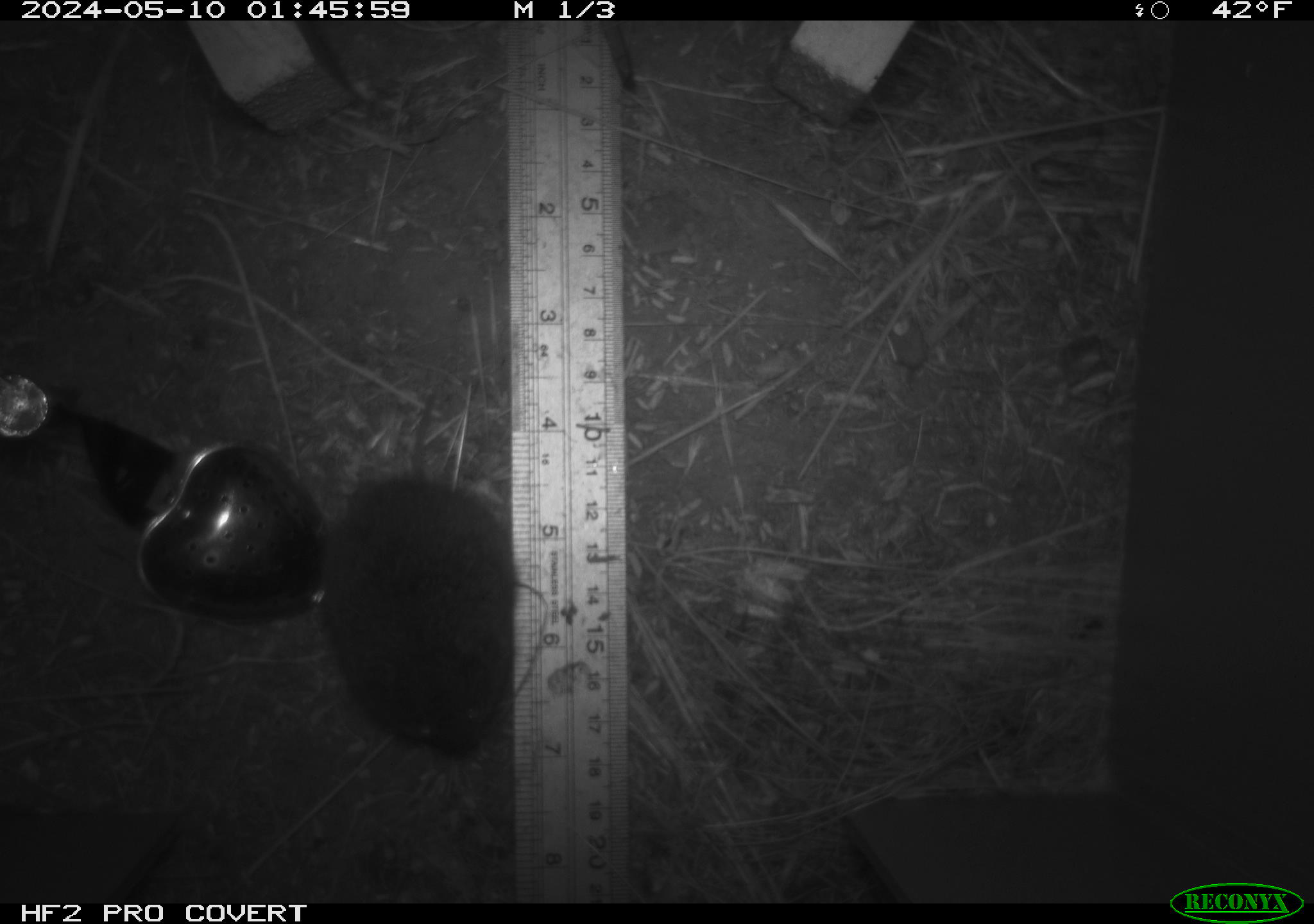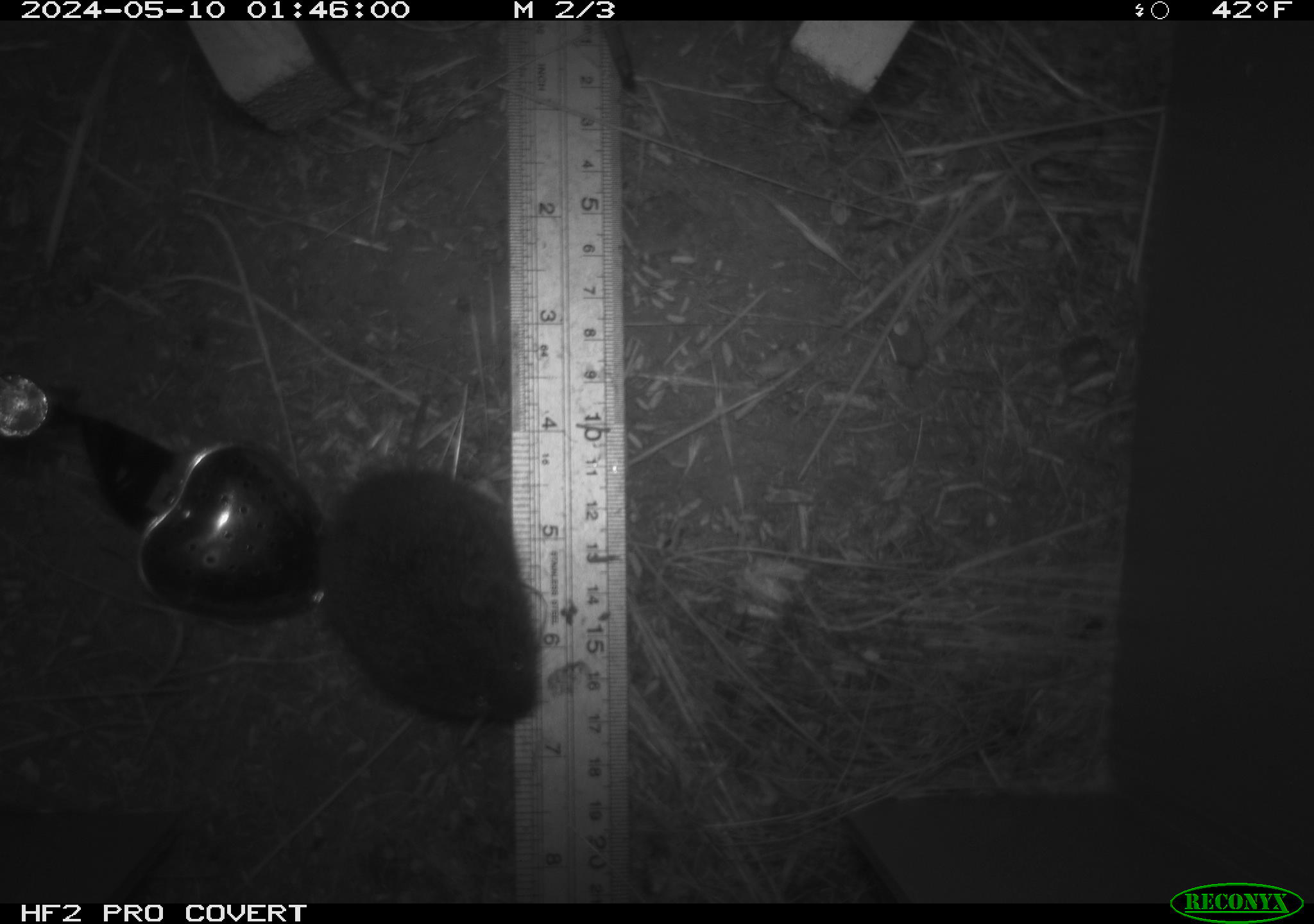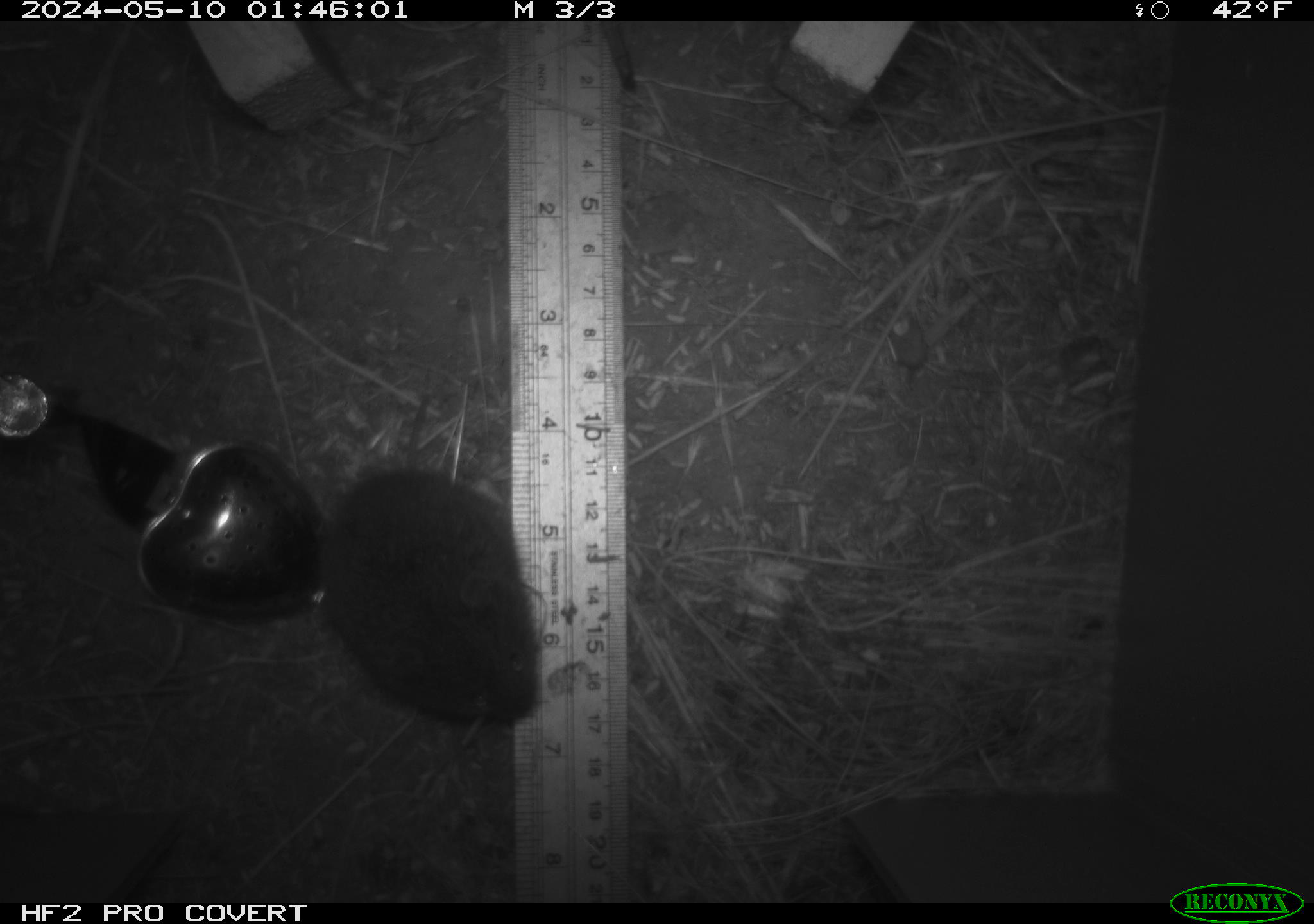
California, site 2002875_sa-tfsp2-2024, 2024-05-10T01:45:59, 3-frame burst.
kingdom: Animalia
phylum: Chordata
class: Mammalia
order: Rodentia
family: Cricetidae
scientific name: Arvicolinae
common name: voles, lemmings, and muskrats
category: arvicolinae subfamily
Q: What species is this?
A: Arvicolinae subfamily (voles, lemmings, and muskrats) (Arvicolinae).